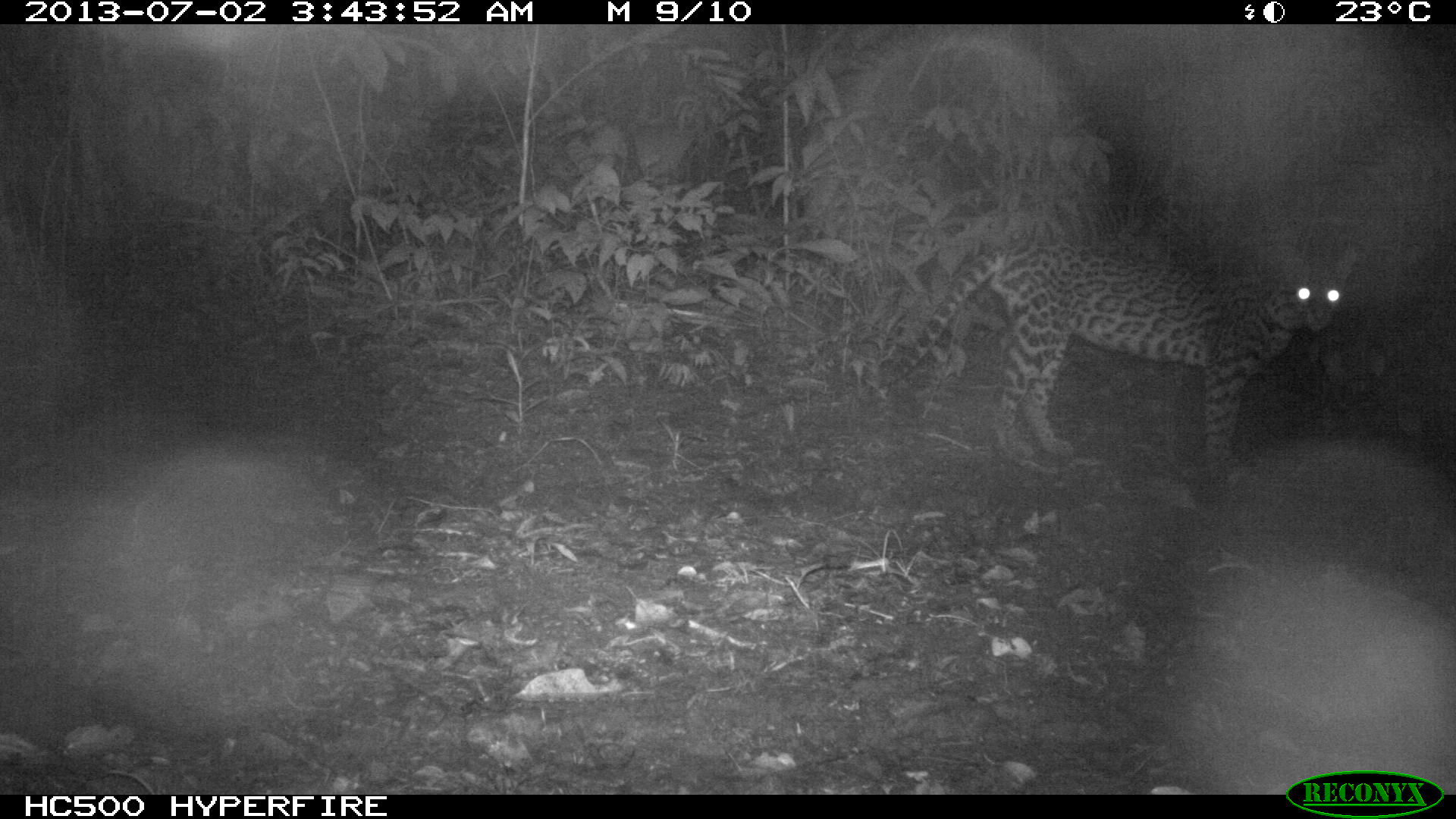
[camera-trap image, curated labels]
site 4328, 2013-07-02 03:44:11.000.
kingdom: Animalia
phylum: Chordata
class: Mammalia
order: Carnivora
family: Felidae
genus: Leopardus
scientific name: Leopardus pardalis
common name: ocelot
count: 1